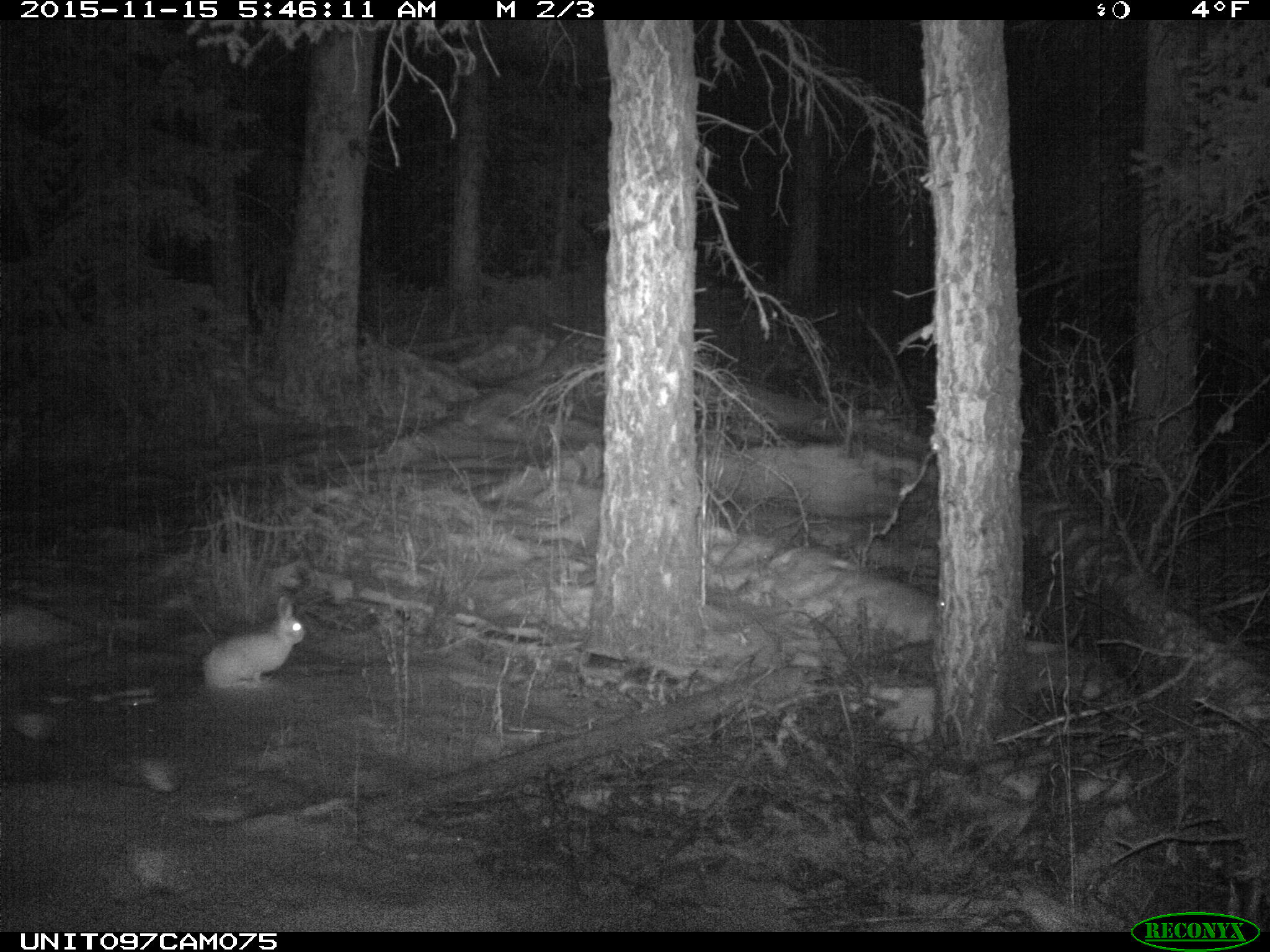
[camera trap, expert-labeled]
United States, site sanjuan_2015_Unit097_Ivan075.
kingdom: Animalia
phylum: Chordata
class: Mammalia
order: Lagomorpha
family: Leporidae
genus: Lepus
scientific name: Lepus americanus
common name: snowshoe hare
Lepus americanus (snowshoe hare).